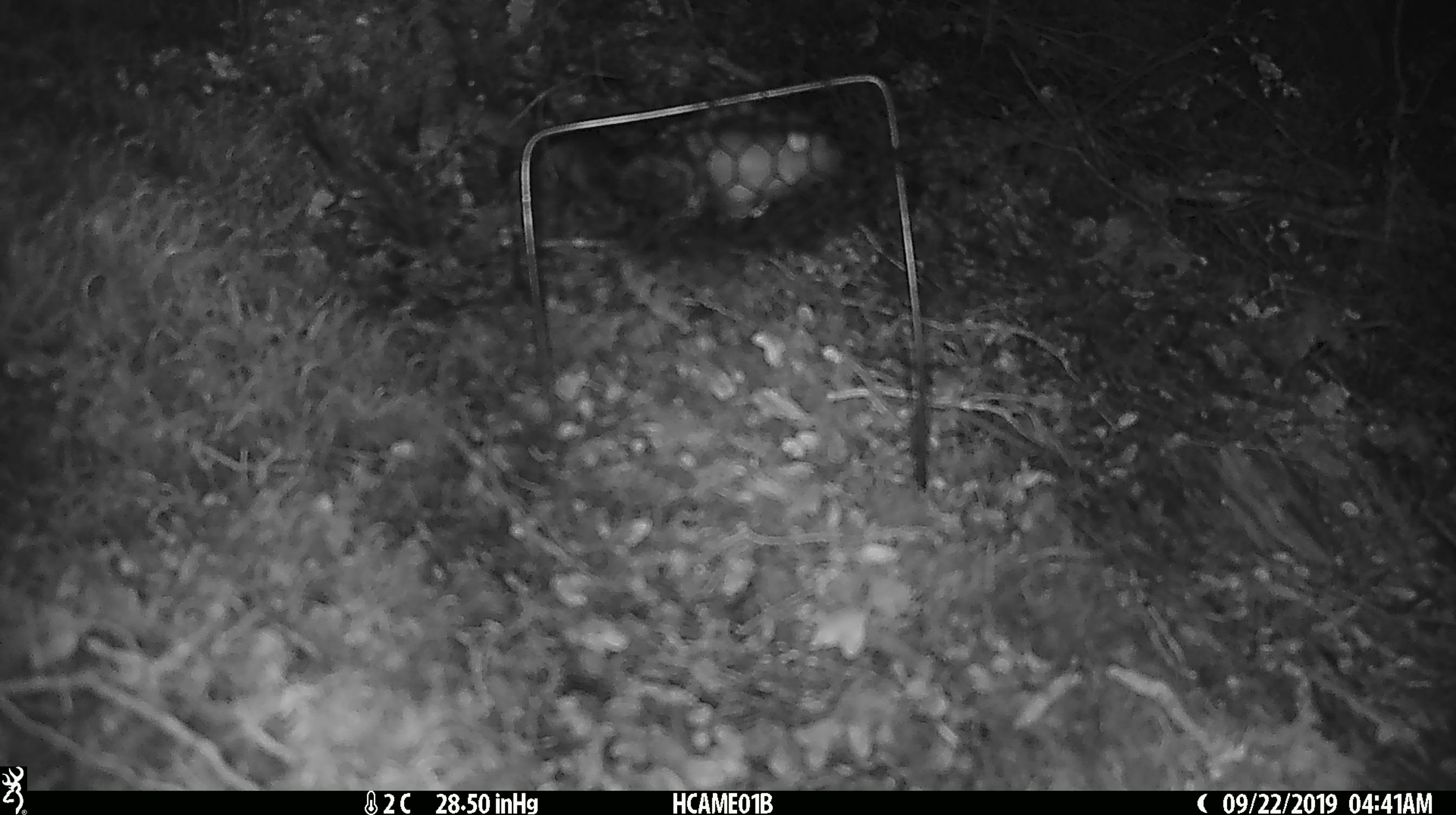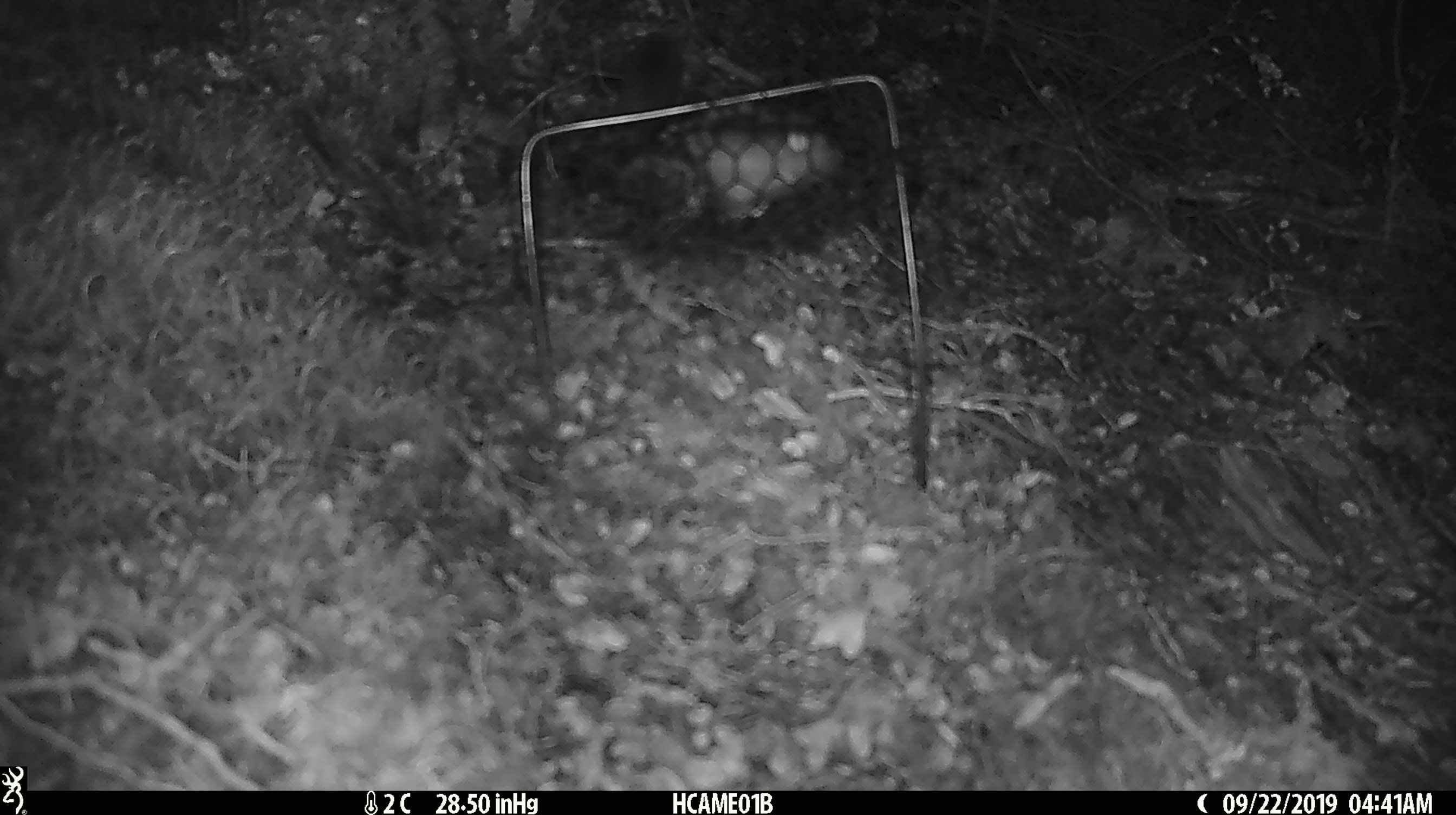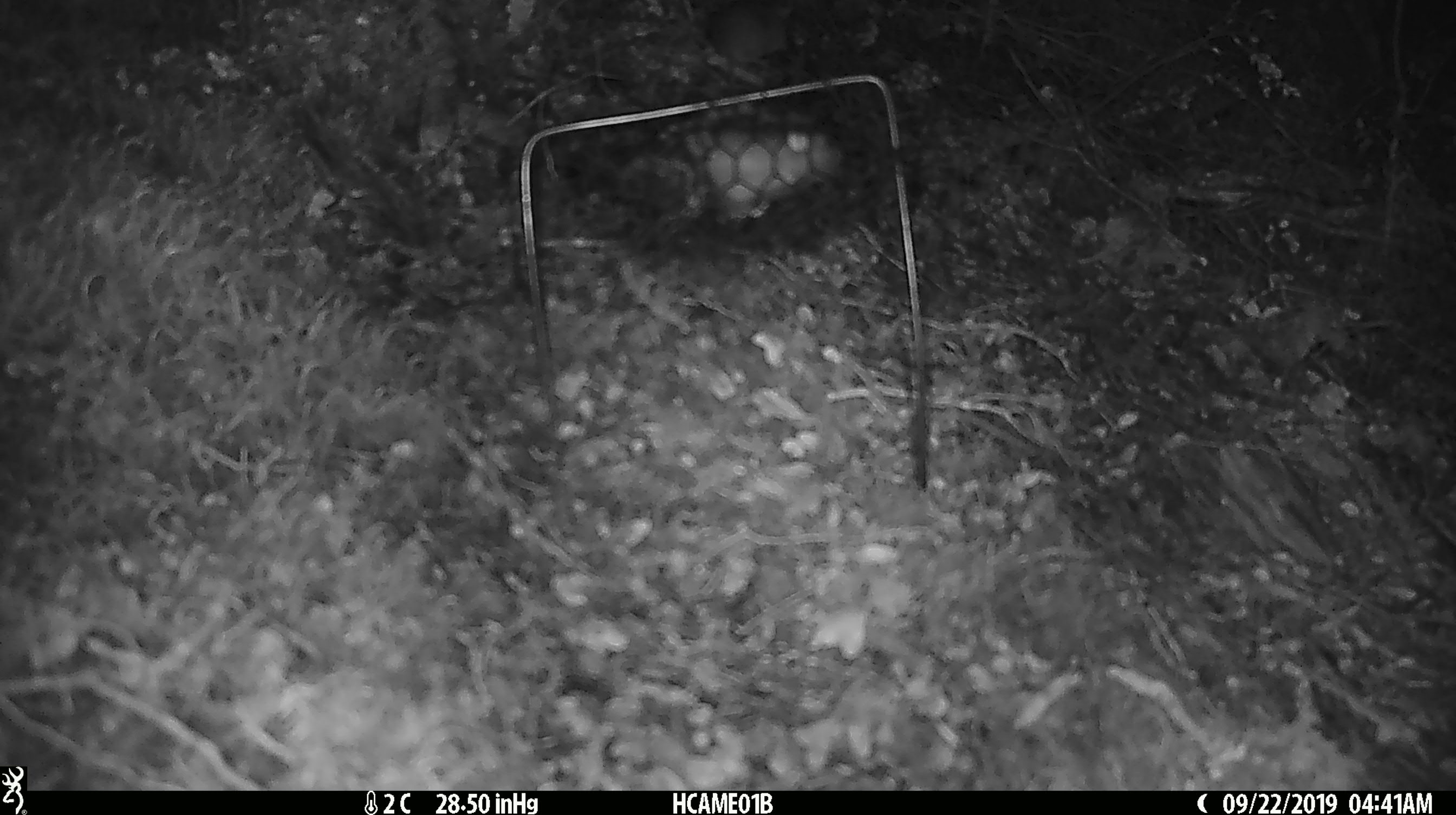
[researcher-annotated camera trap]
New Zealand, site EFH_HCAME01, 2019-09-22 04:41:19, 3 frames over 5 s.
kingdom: Animalia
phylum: Chordata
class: Mammalia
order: Rodentia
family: Muridae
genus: Mus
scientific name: Mus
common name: mouse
Mouse (Mus).